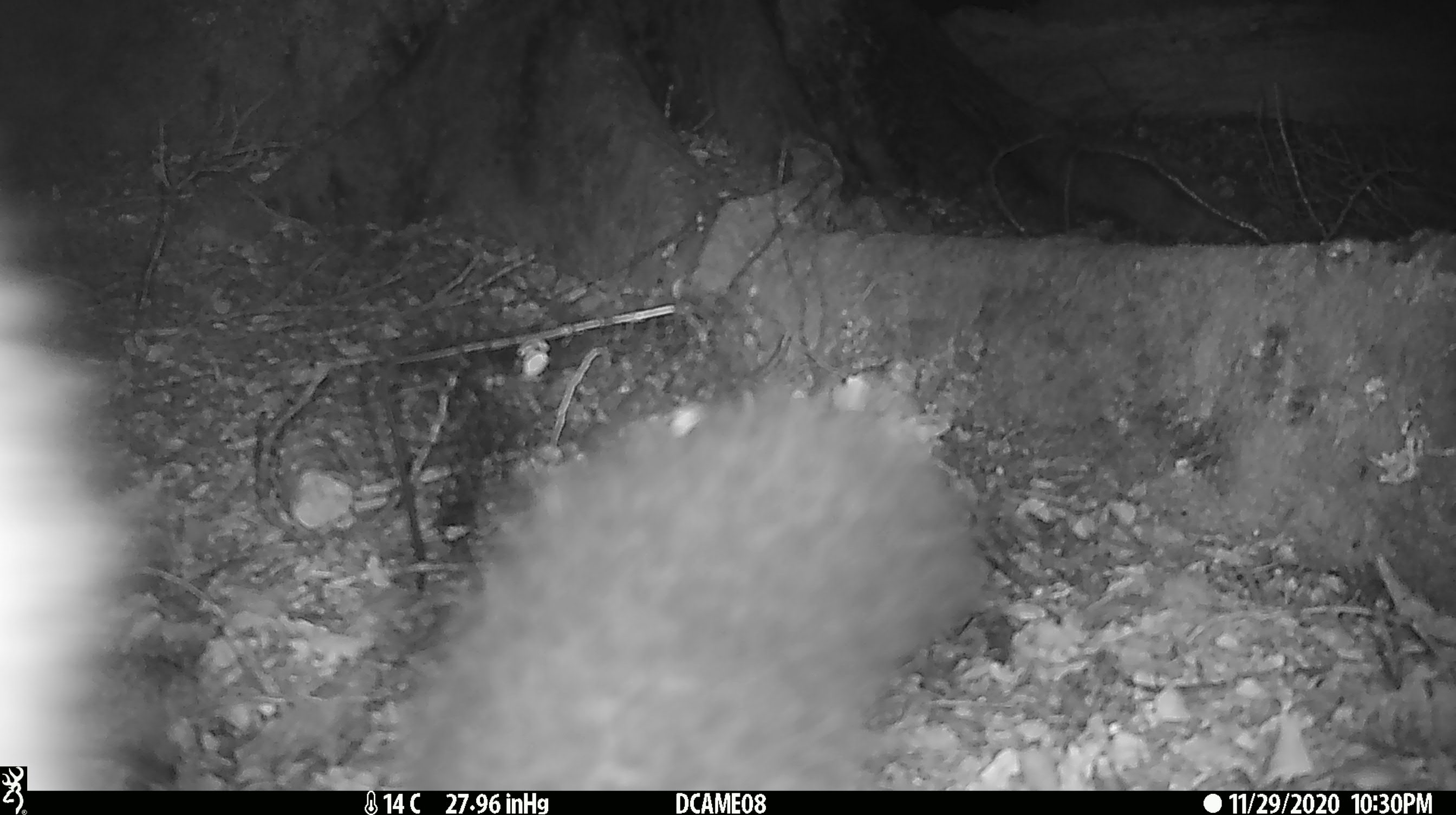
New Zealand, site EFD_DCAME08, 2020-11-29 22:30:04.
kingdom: Animalia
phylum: Chordata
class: Mammalia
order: Diprotodontia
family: Phalangeridae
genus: Trichosurus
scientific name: Trichosurus vulpecula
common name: common brushtail possum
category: possum